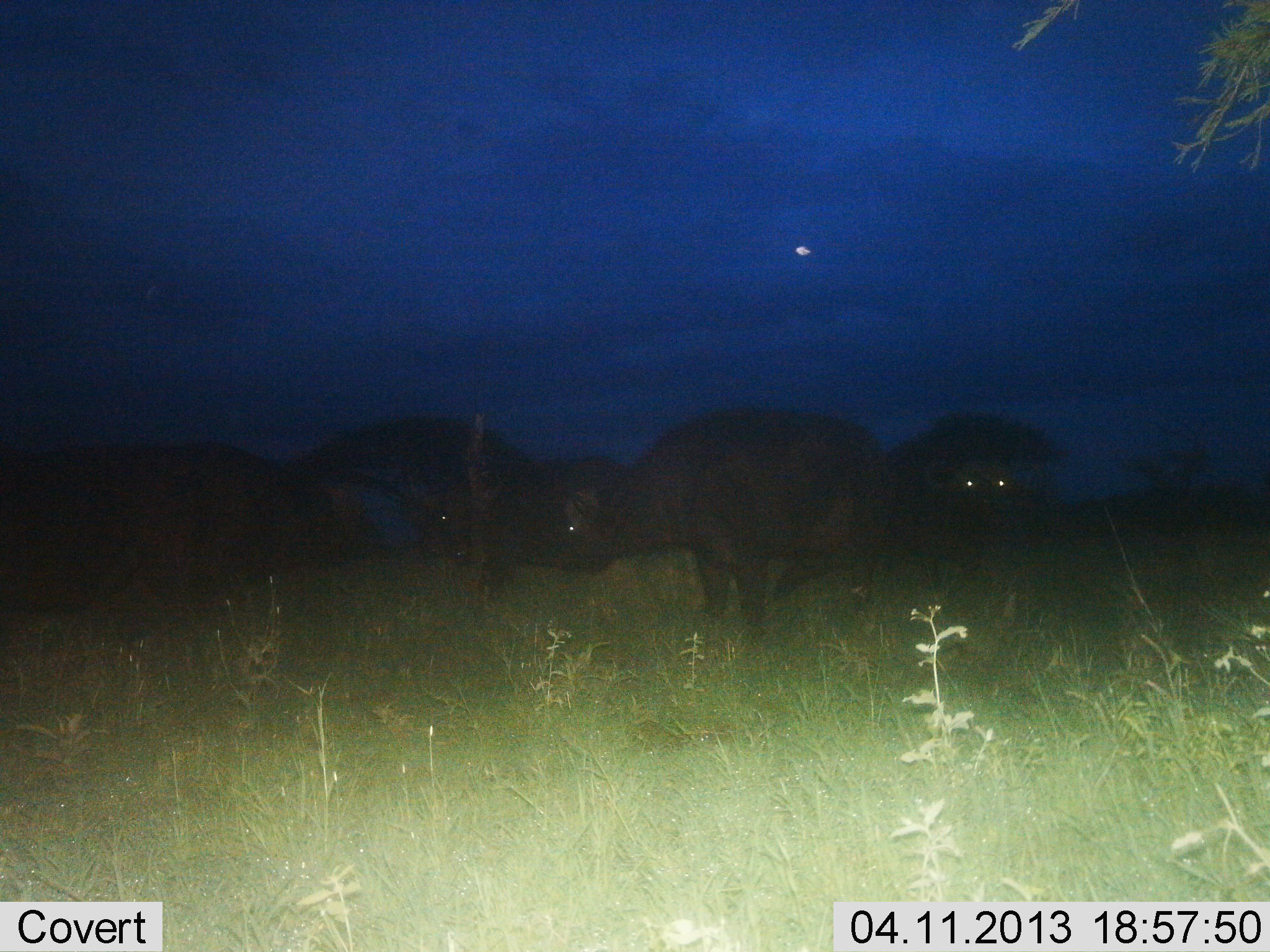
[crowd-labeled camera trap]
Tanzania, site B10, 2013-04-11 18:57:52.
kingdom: Animalia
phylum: Chordata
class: Mammalia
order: Artiodactyla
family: Bovidae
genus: Syncerus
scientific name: Syncerus caffer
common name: cape buffalo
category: buffalo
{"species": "buffalo (cape buffalo) (Syncerus caffer)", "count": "4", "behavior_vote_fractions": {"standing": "100%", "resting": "0%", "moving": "0%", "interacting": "10%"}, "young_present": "0%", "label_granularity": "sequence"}